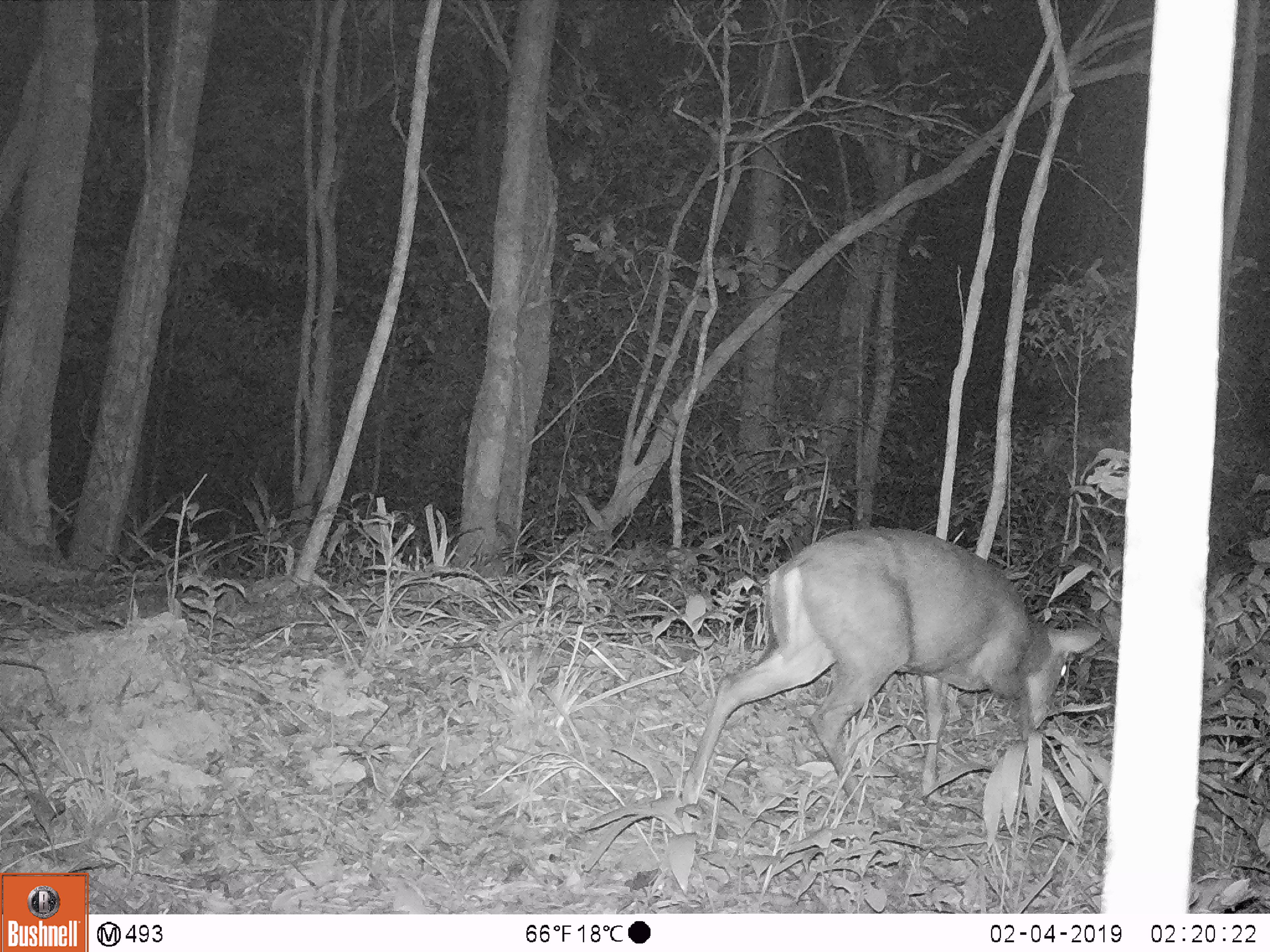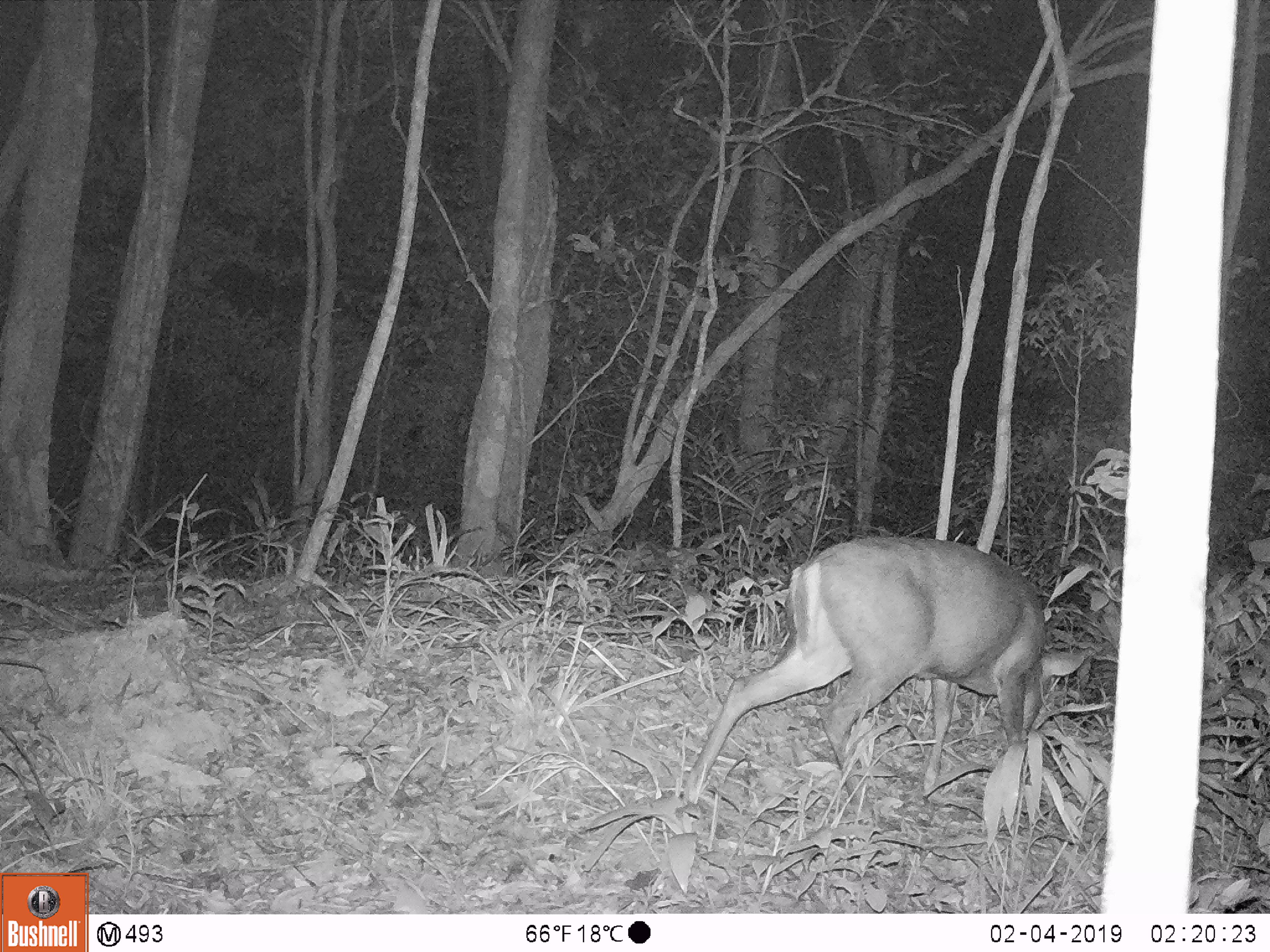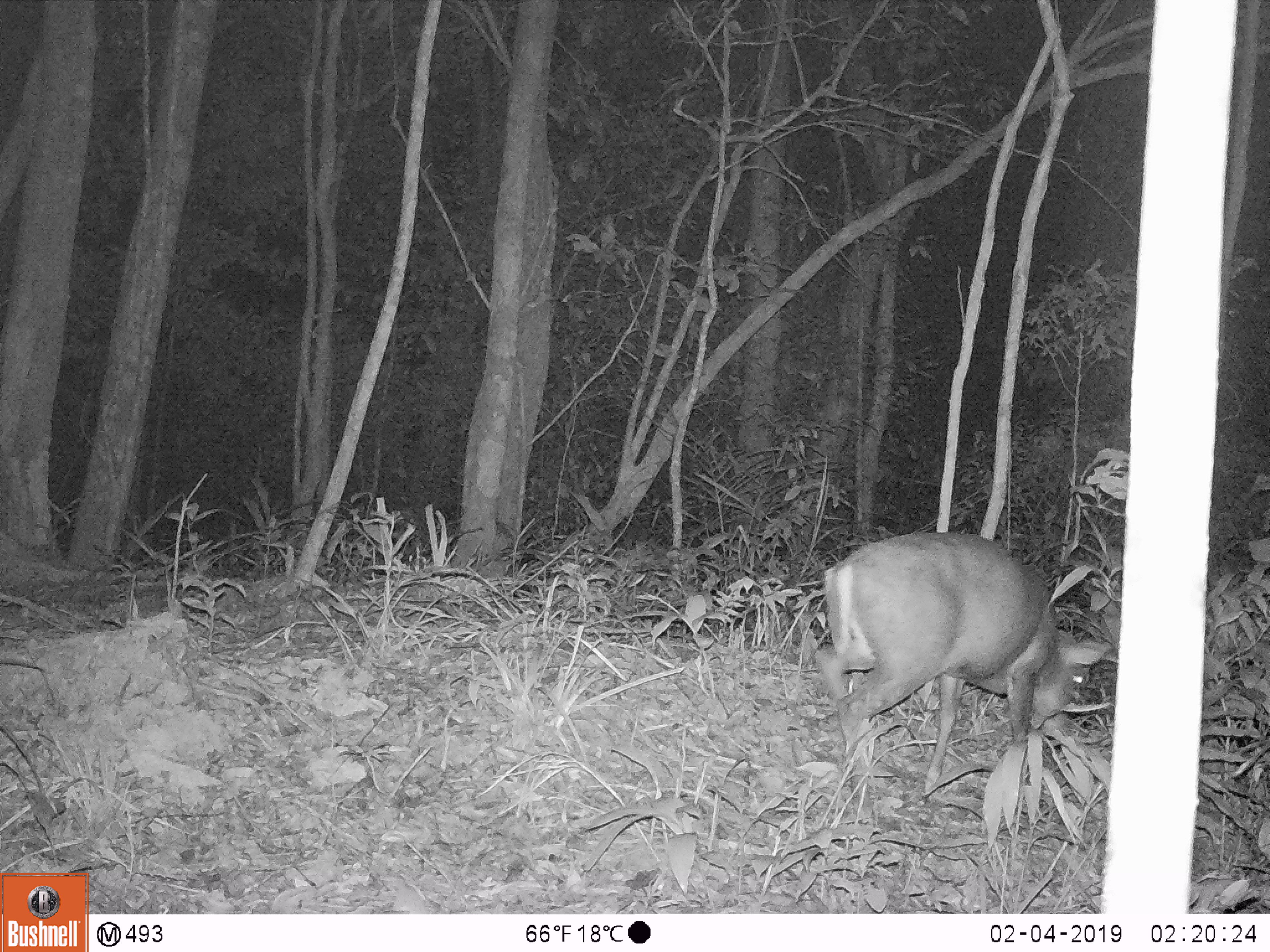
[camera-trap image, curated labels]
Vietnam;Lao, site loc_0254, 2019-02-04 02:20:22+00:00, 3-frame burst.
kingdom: Animalia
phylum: Chordata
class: Mammalia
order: Artiodactyla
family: Cervidae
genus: Muntiacus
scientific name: Muntiacus rooseveltorum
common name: roosevelt's muntjac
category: roosevelts muntjac group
Roosevelts muntjac group (roosevelt's muntjac) (Muntiacus rooseveltorum). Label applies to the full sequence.